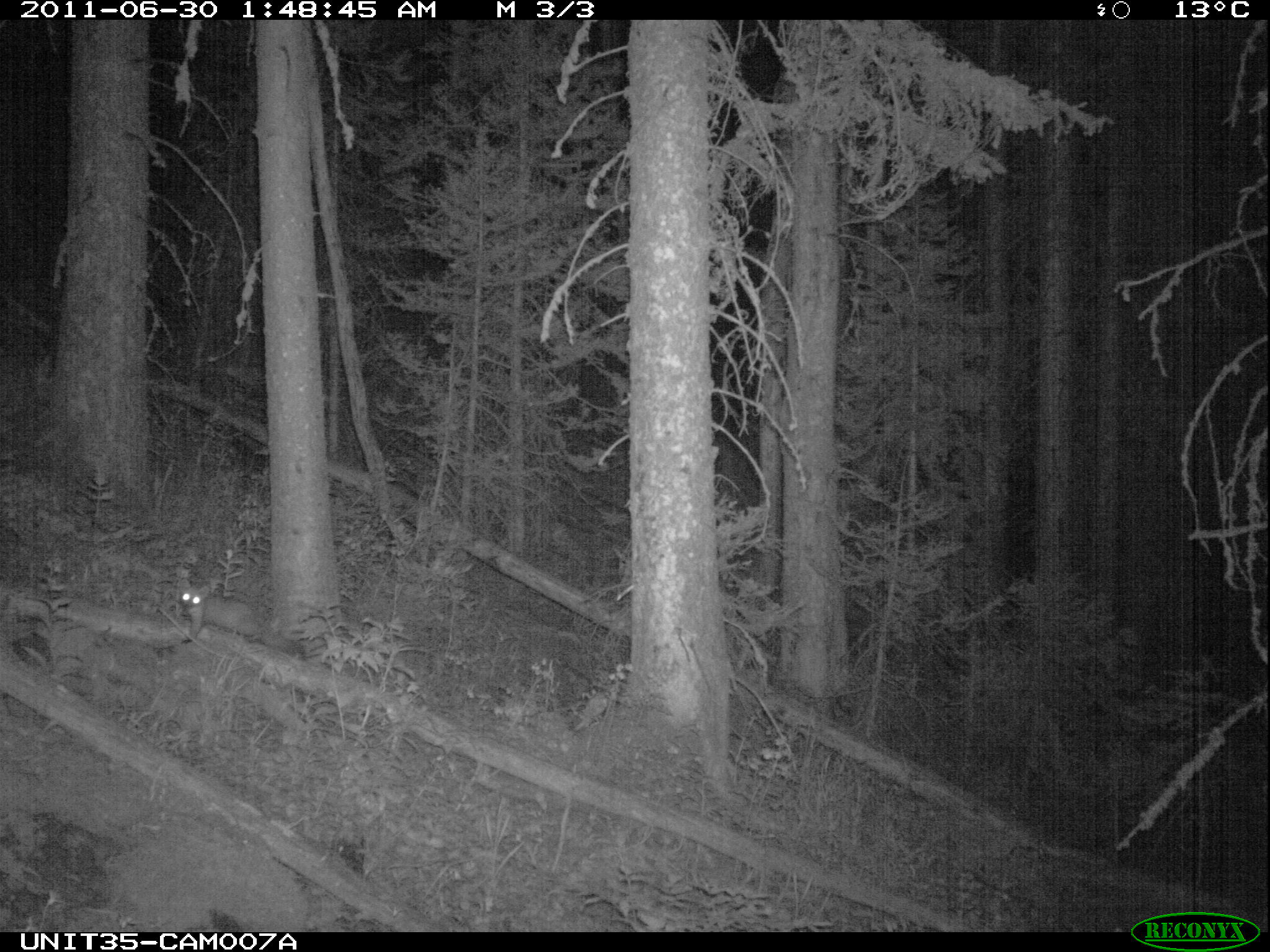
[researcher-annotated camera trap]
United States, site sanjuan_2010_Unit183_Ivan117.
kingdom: Animalia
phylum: Chordata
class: Mammalia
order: Carnivora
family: Mustelidae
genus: Martes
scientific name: Martes americana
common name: american marten